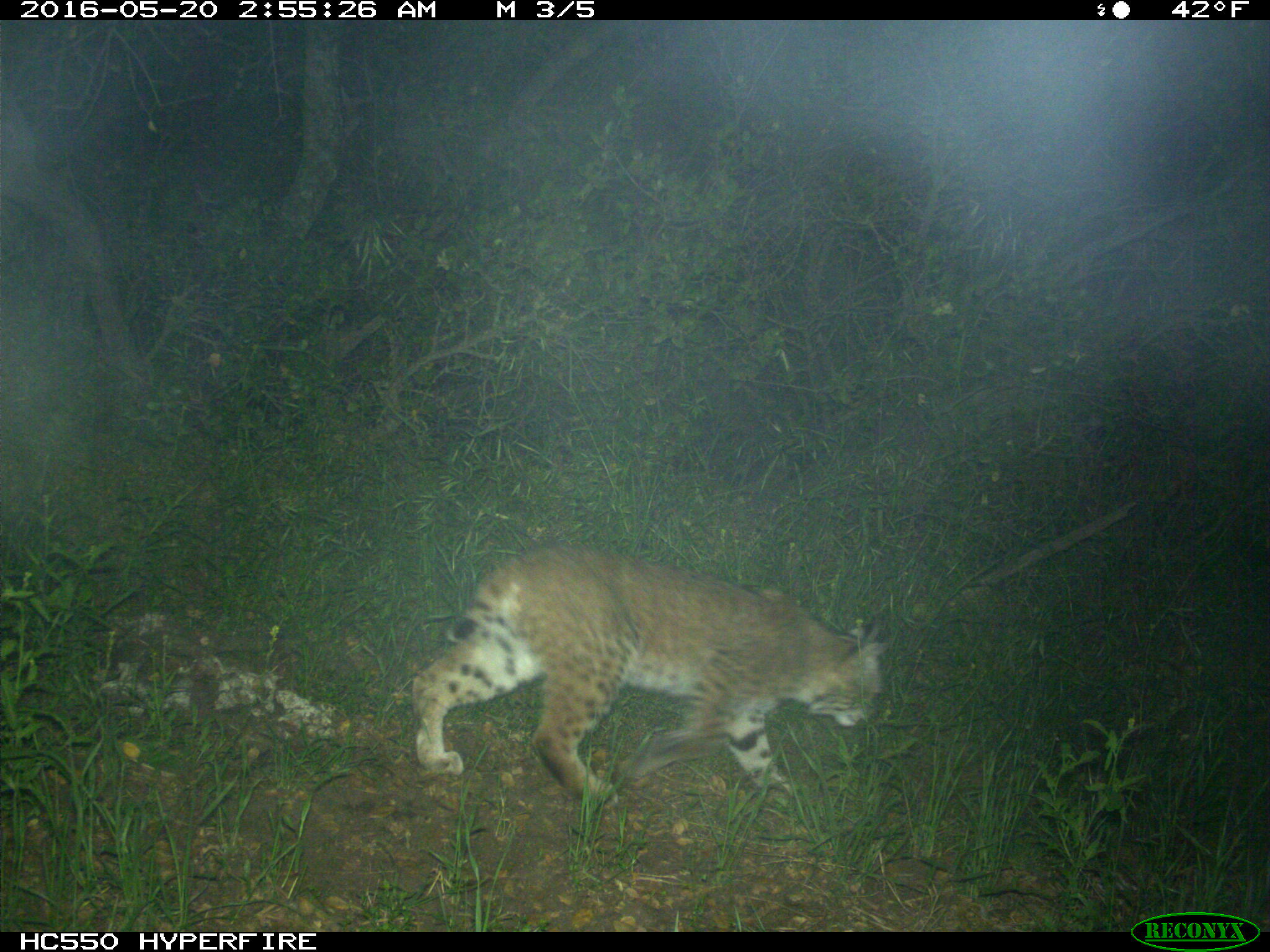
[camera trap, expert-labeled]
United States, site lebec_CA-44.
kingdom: Animalia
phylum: Chordata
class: Mammalia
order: Carnivora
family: Felidae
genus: Lynx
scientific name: Lynx rufus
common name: bobcat